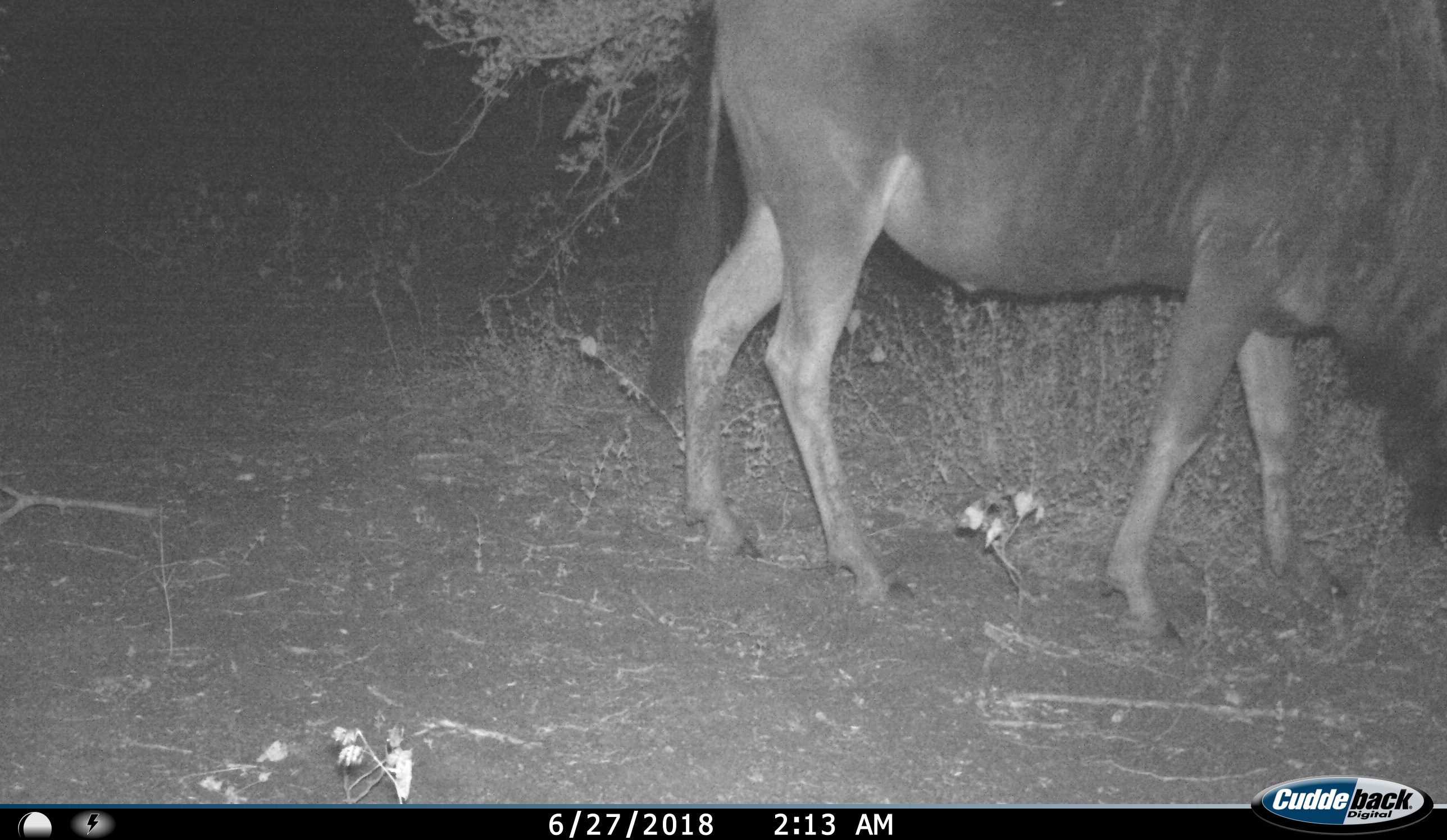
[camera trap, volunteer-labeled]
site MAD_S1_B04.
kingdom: Animalia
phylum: Chordata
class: Mammalia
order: Artiodactyla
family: Bovidae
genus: Connochaetes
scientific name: Connochaetes taurinus taurinus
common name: blue wildebeest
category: wildebeestblue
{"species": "wildebeestblue (blue wildebeest) (Connochaetes taurinus taurinus)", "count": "1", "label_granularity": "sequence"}